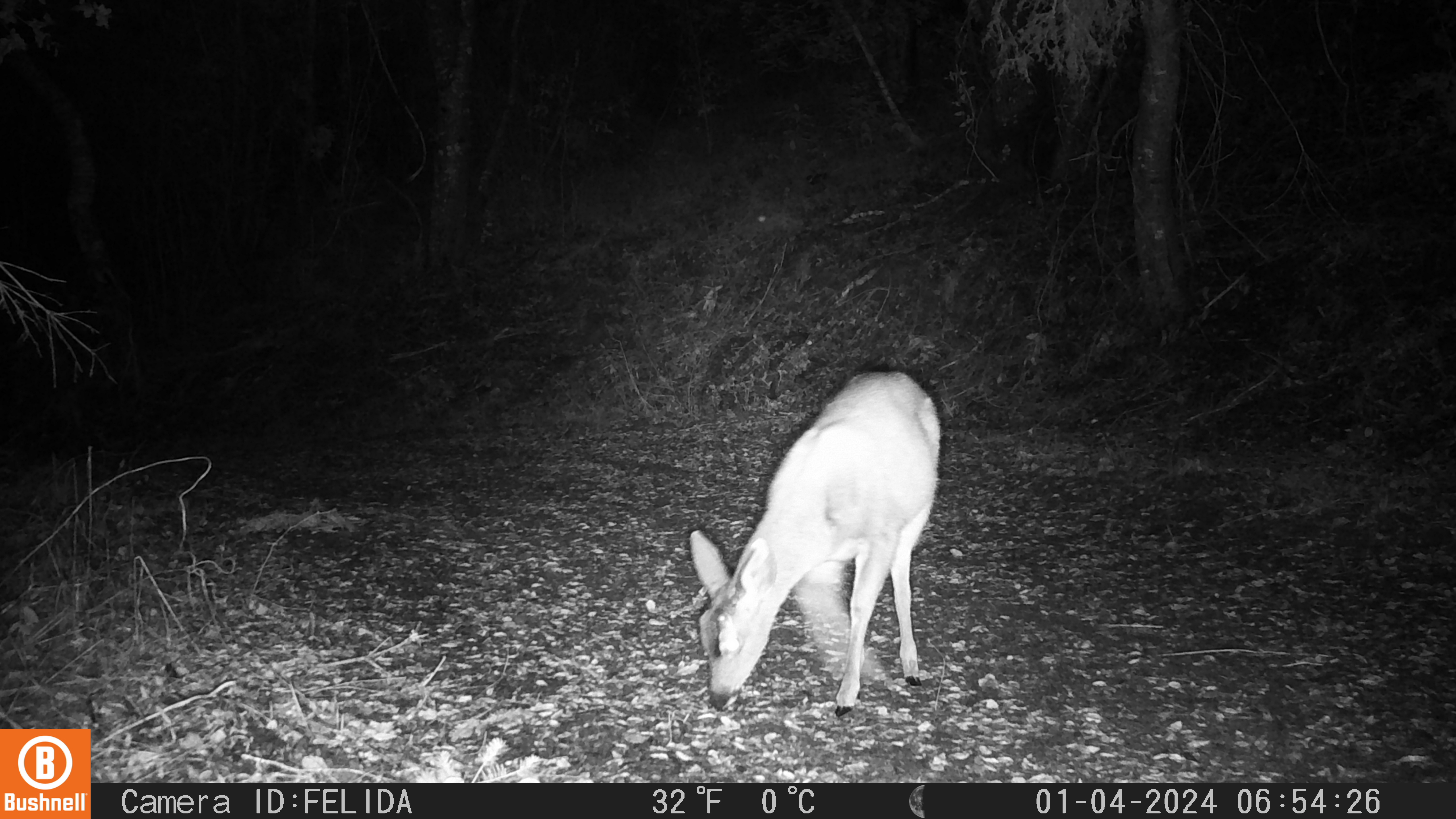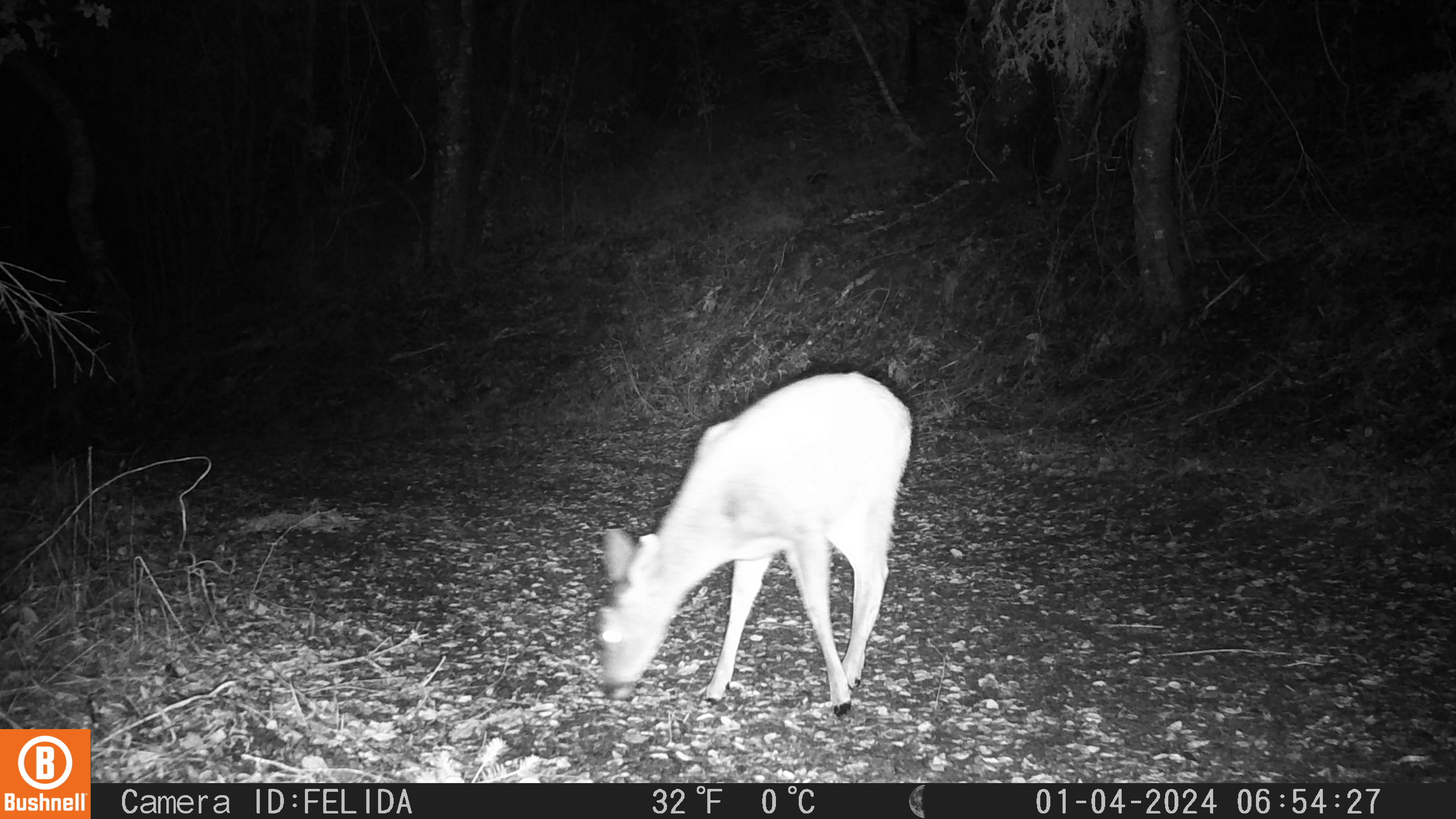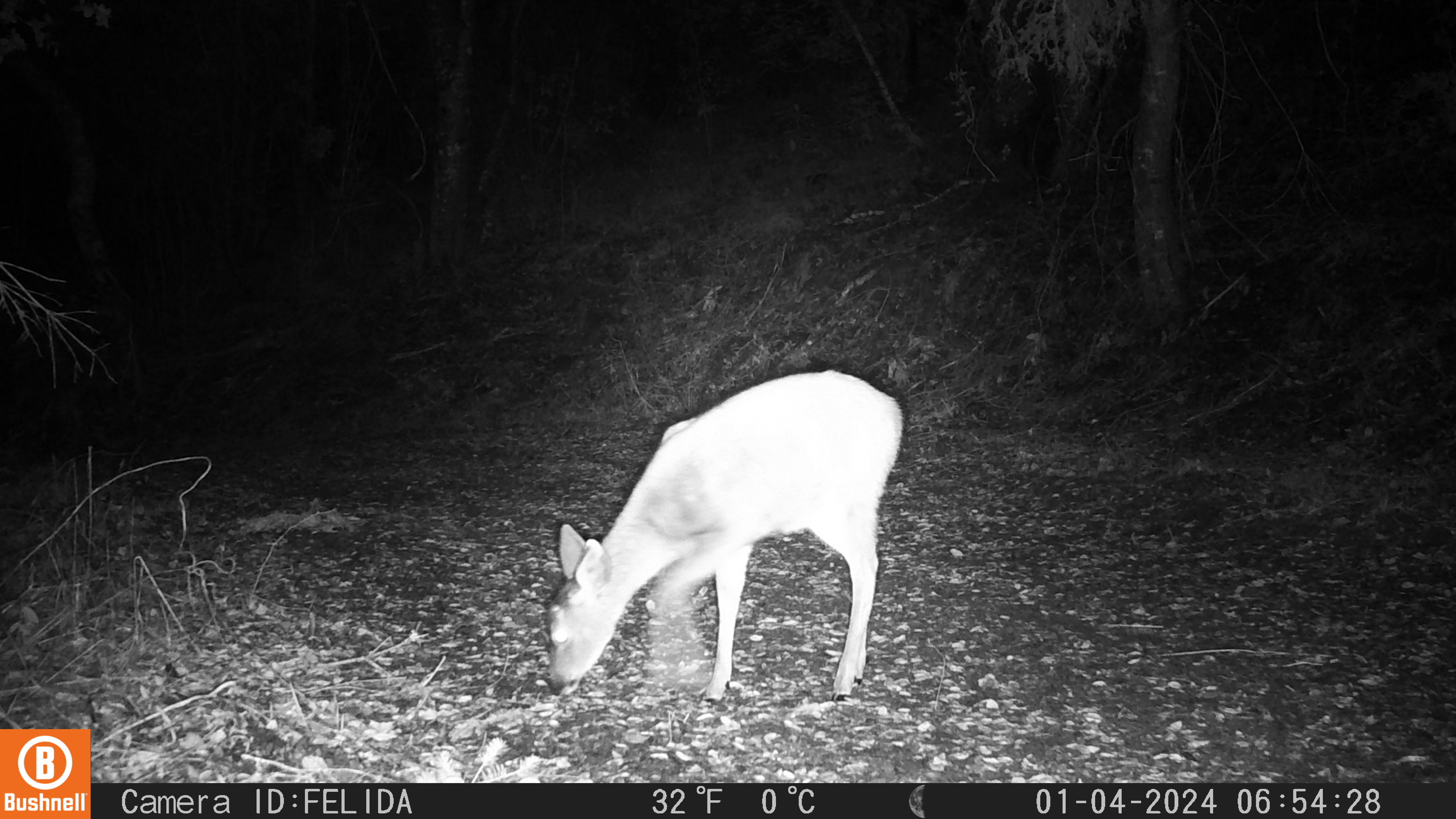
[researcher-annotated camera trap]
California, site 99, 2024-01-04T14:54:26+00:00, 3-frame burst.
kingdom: Animalia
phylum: Chordata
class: Mammalia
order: Artiodactyla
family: Cervidae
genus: Odocoileus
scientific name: Odocoileus hemionus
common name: mule deer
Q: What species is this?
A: Mule deer (Odocoileus hemionus).